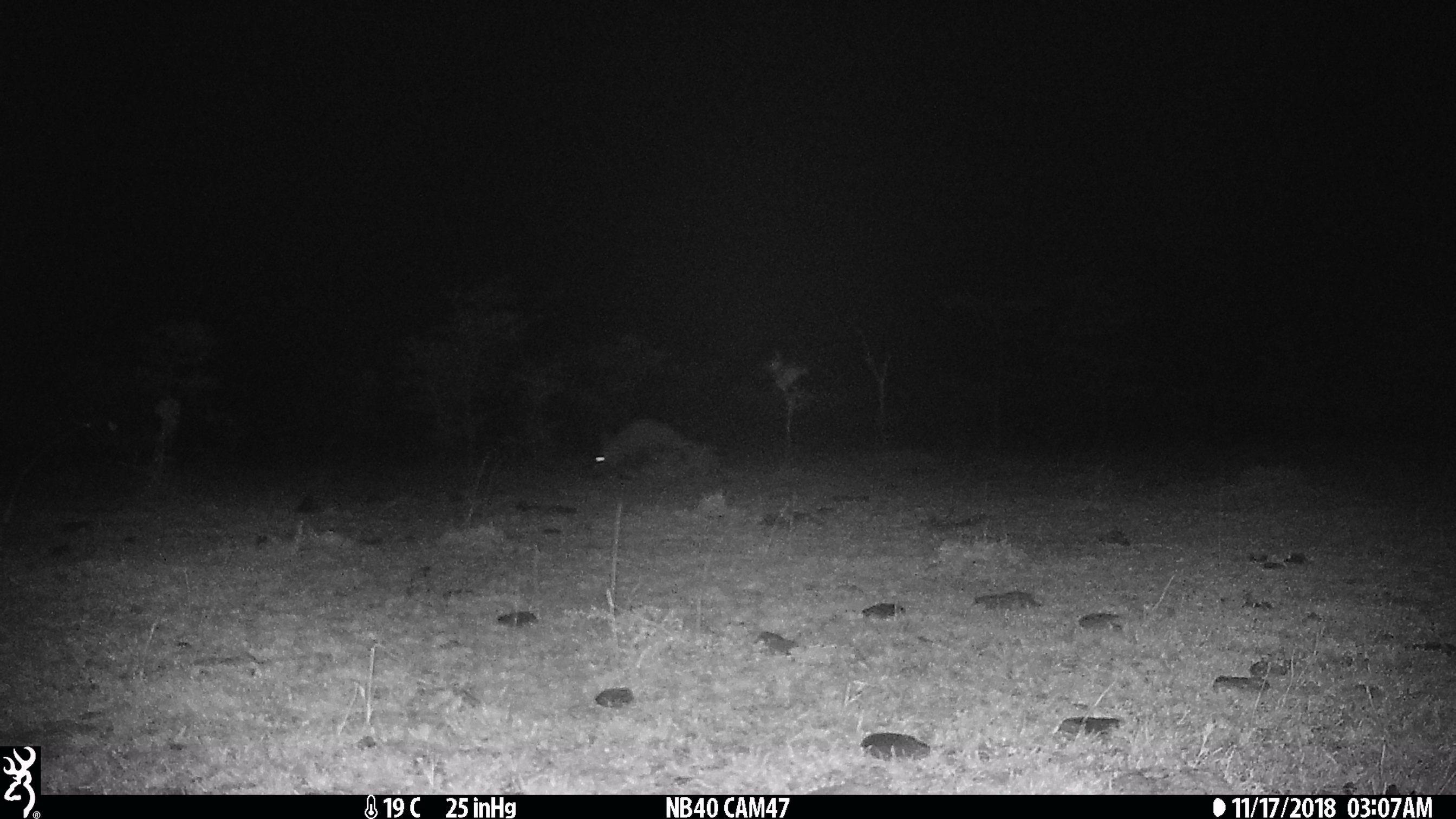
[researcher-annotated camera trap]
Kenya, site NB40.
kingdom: Animalia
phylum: Chordata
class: Mammalia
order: Tubulidentata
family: Orycteropodidae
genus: Orycteropus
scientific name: Orycteropus afer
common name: aardvark